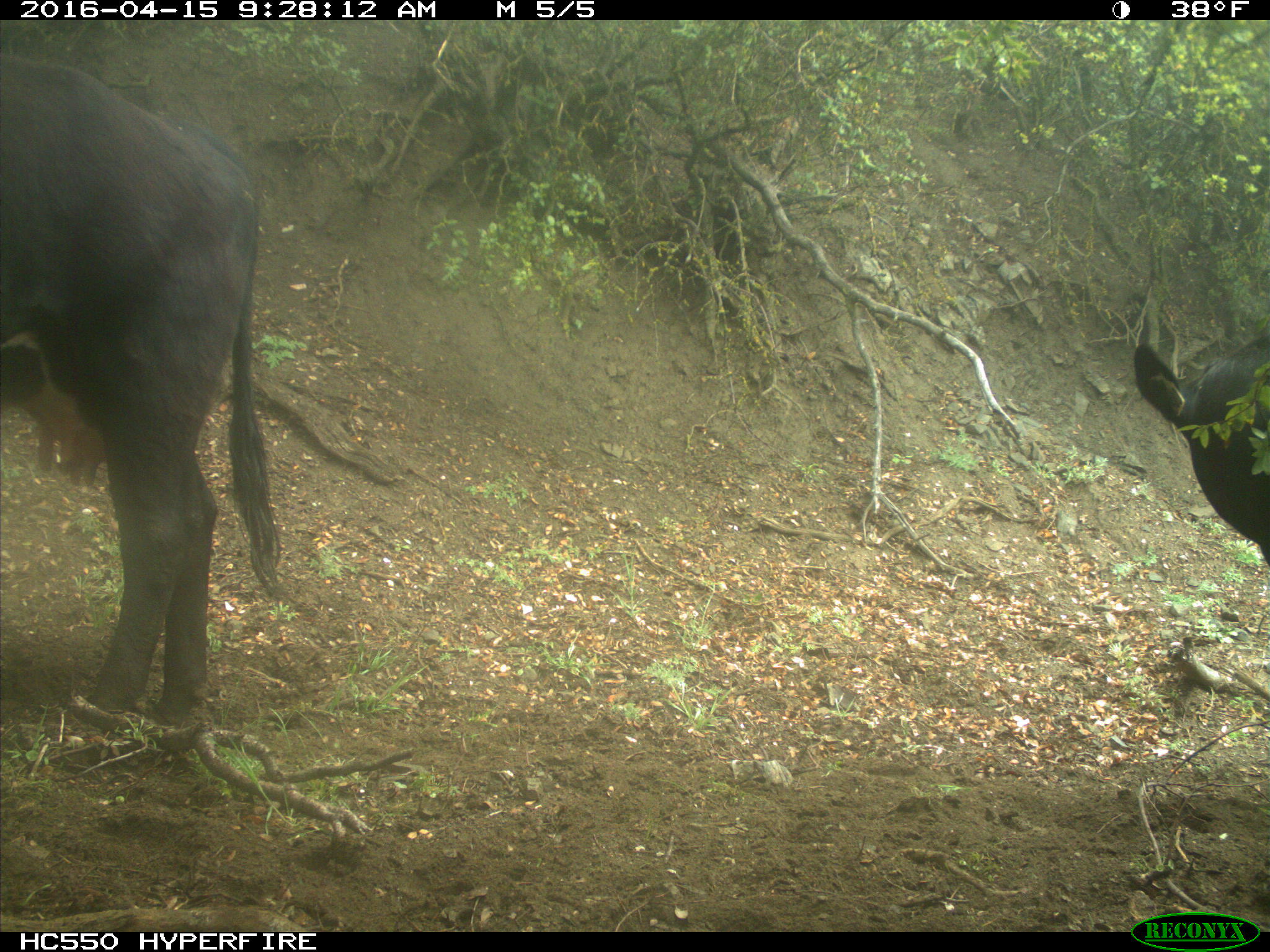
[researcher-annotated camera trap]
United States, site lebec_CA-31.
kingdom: Animalia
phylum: Chordata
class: Mammalia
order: Artiodactyla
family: Bovidae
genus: Bos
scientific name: Bos taurus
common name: domestic cow